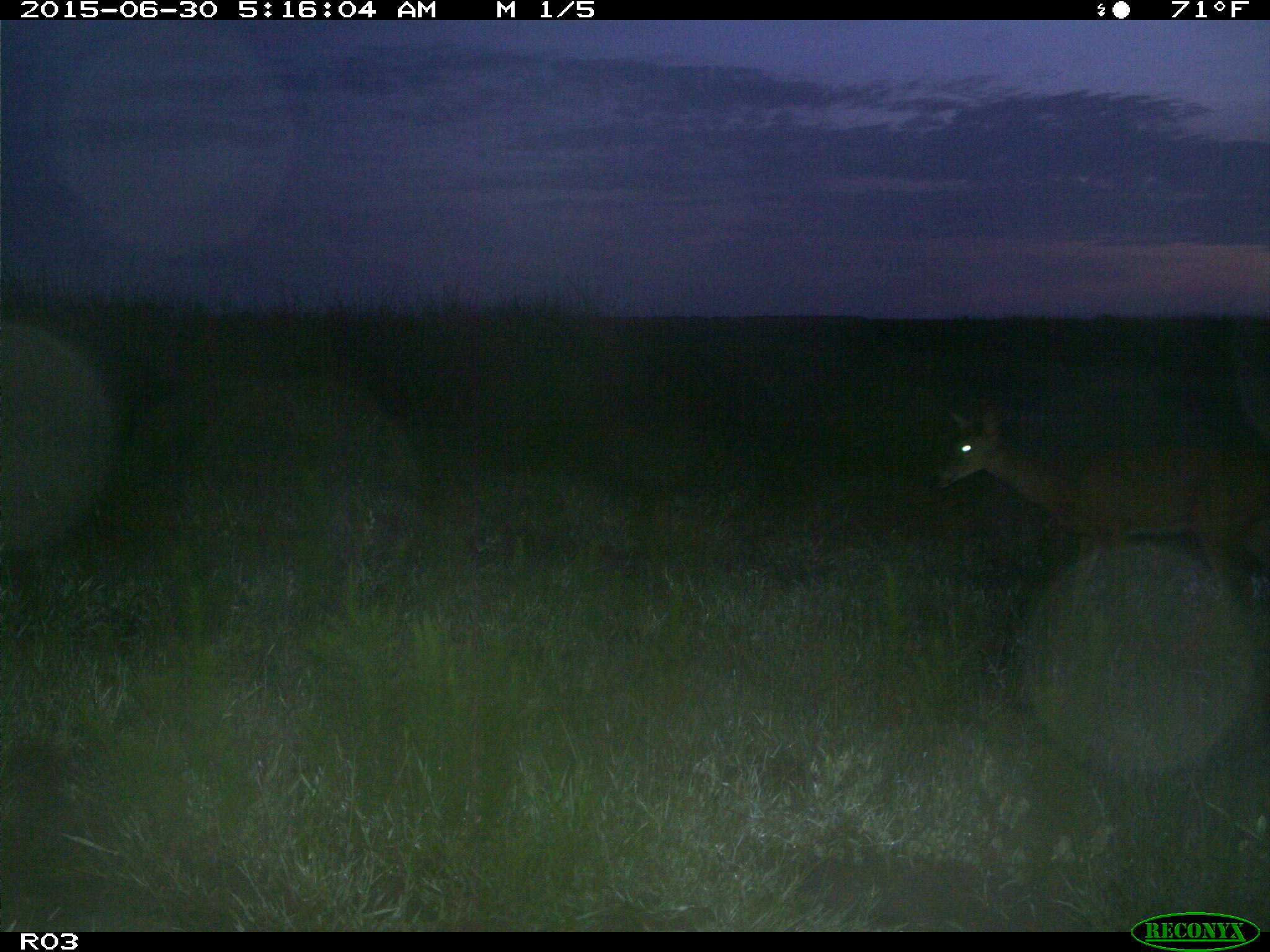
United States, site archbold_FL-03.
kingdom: Animalia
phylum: Chordata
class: Mammalia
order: Artiodactyla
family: Cervidae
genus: Odocoileus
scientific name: Odocoileus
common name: deer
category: unidentified deer